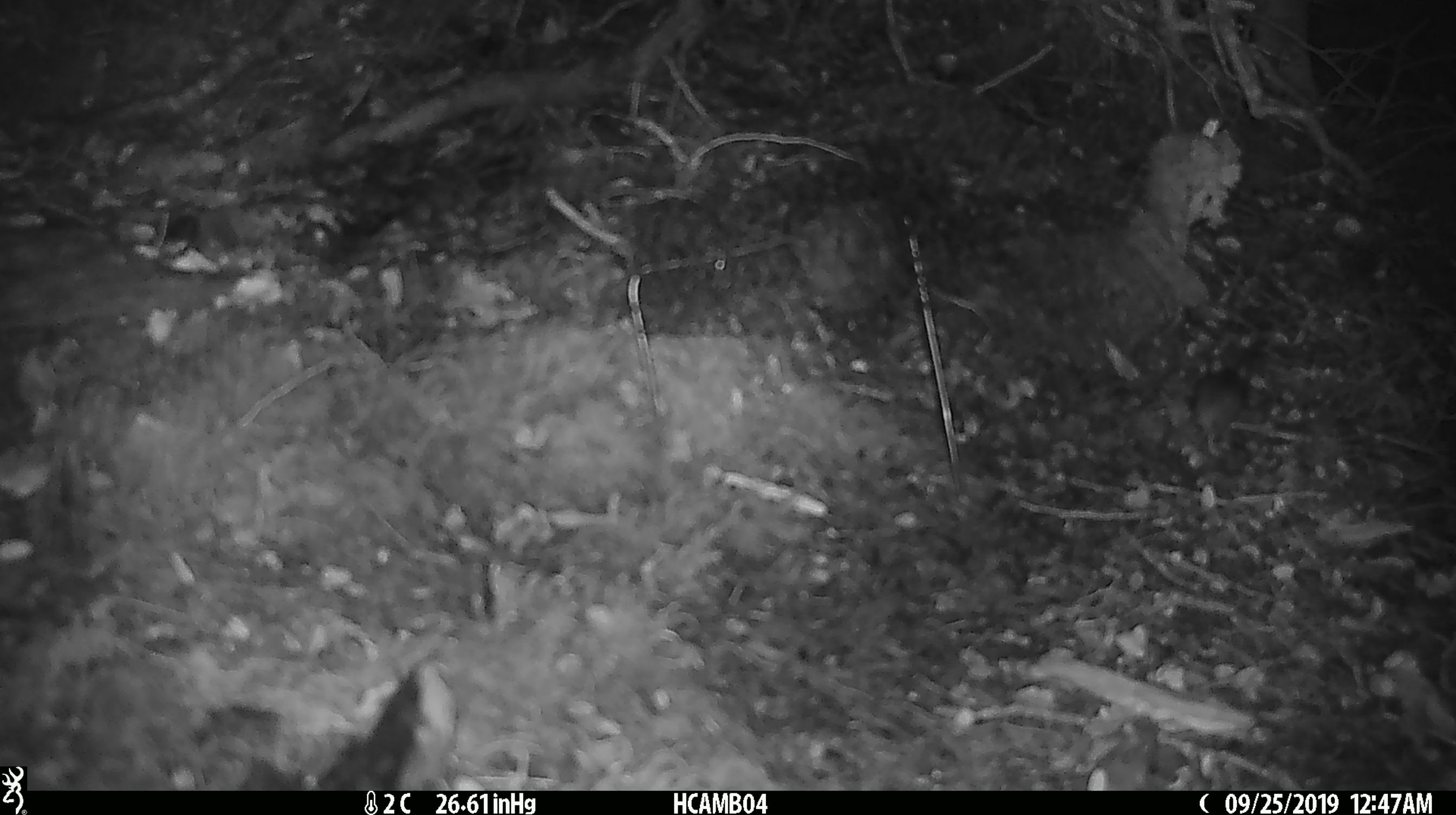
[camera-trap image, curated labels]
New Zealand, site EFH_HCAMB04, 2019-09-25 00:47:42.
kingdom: Animalia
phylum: Chordata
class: Mammalia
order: Rodentia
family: Muridae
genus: Mus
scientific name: Mus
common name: mouse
Mouse (Mus).